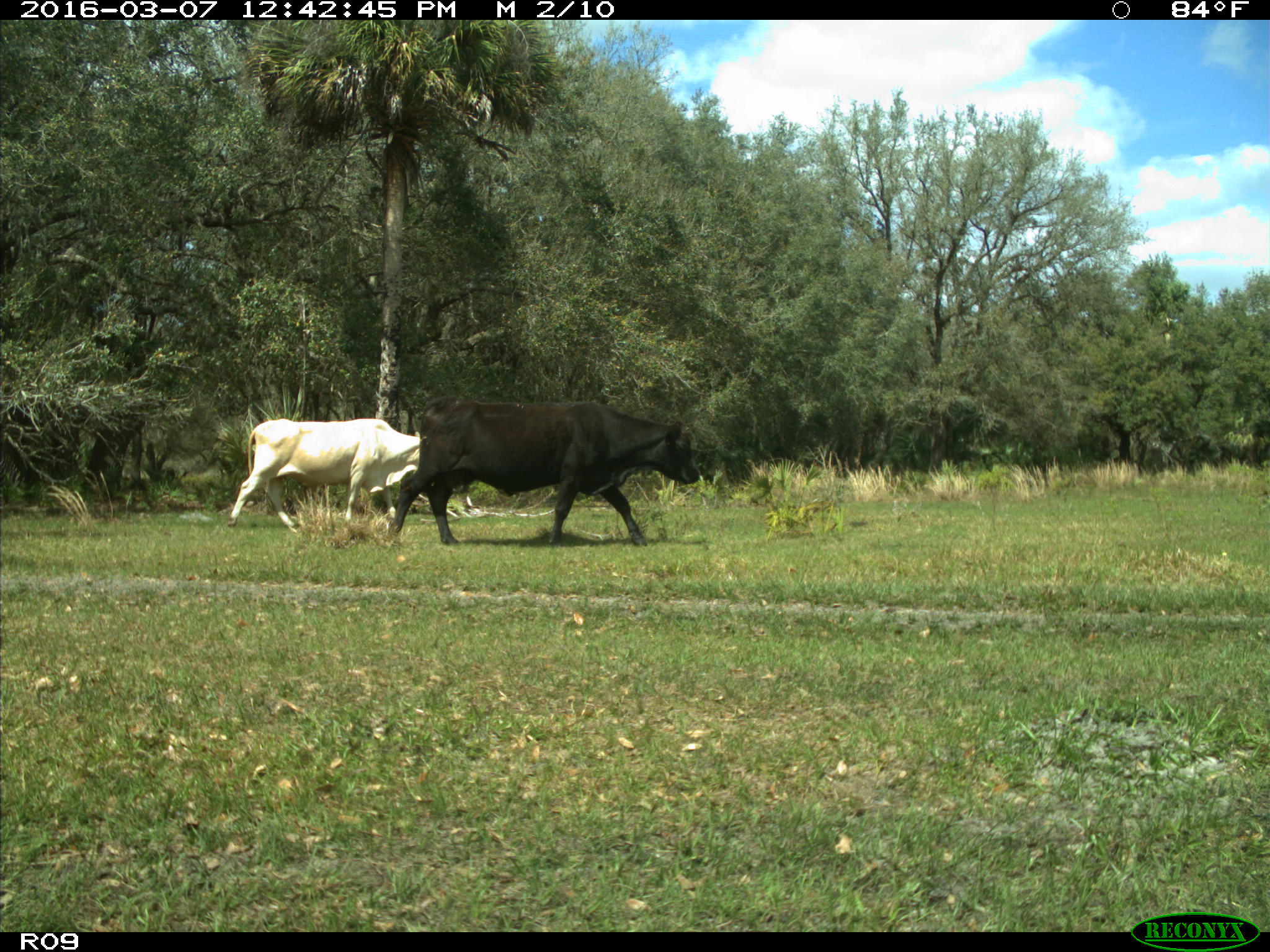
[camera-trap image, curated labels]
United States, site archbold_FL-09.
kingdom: Animalia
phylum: Chordata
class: Mammalia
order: Artiodactyla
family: Bovidae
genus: Bos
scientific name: Bos taurus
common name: domestic cow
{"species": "Bos taurus (domestic cow)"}